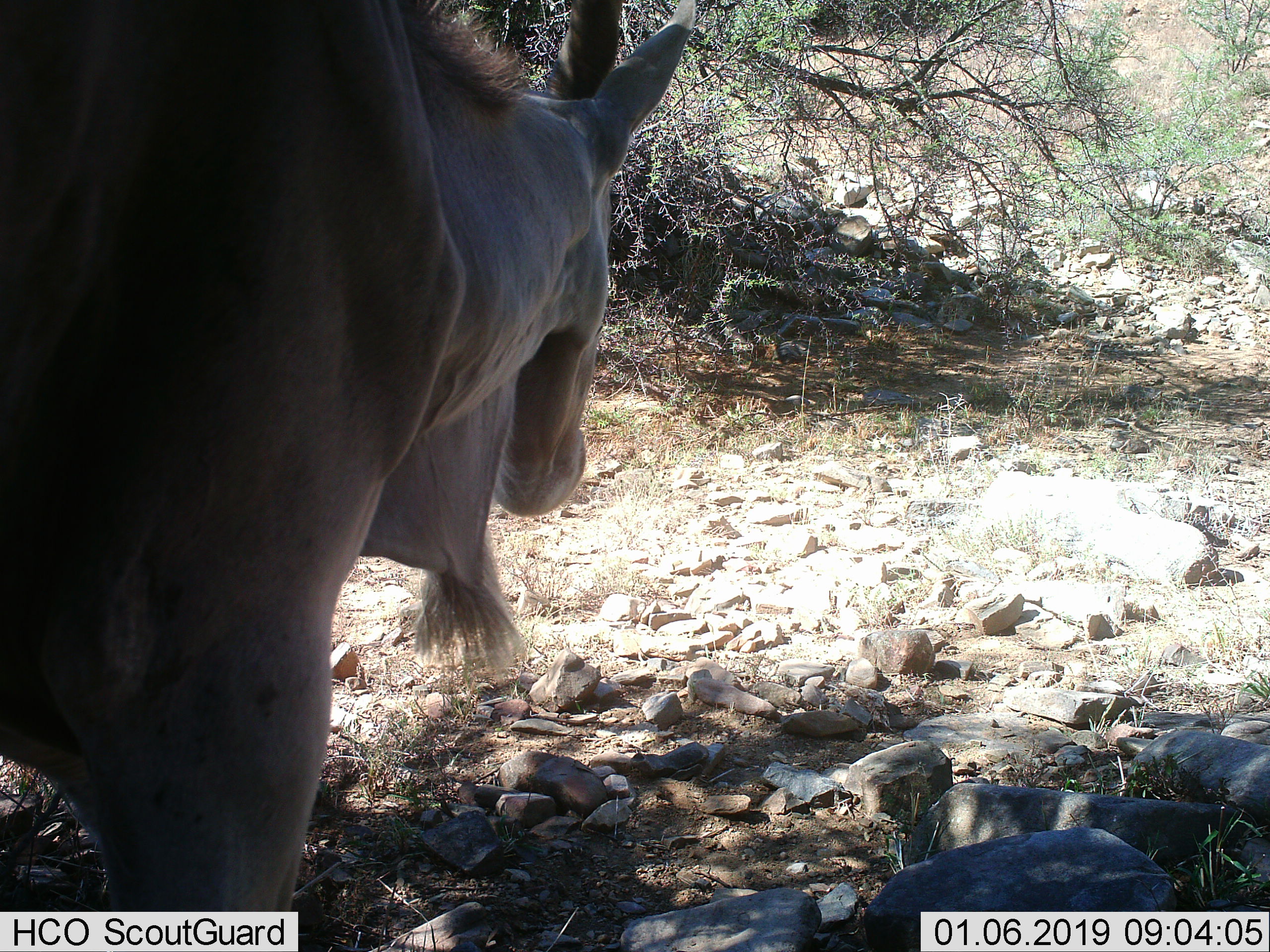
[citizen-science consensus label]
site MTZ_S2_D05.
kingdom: Animalia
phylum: Chordata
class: Mammalia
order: Artiodactyla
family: Bovidae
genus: Tragelaphus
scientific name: Tragelaphus oryx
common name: eland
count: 1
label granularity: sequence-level